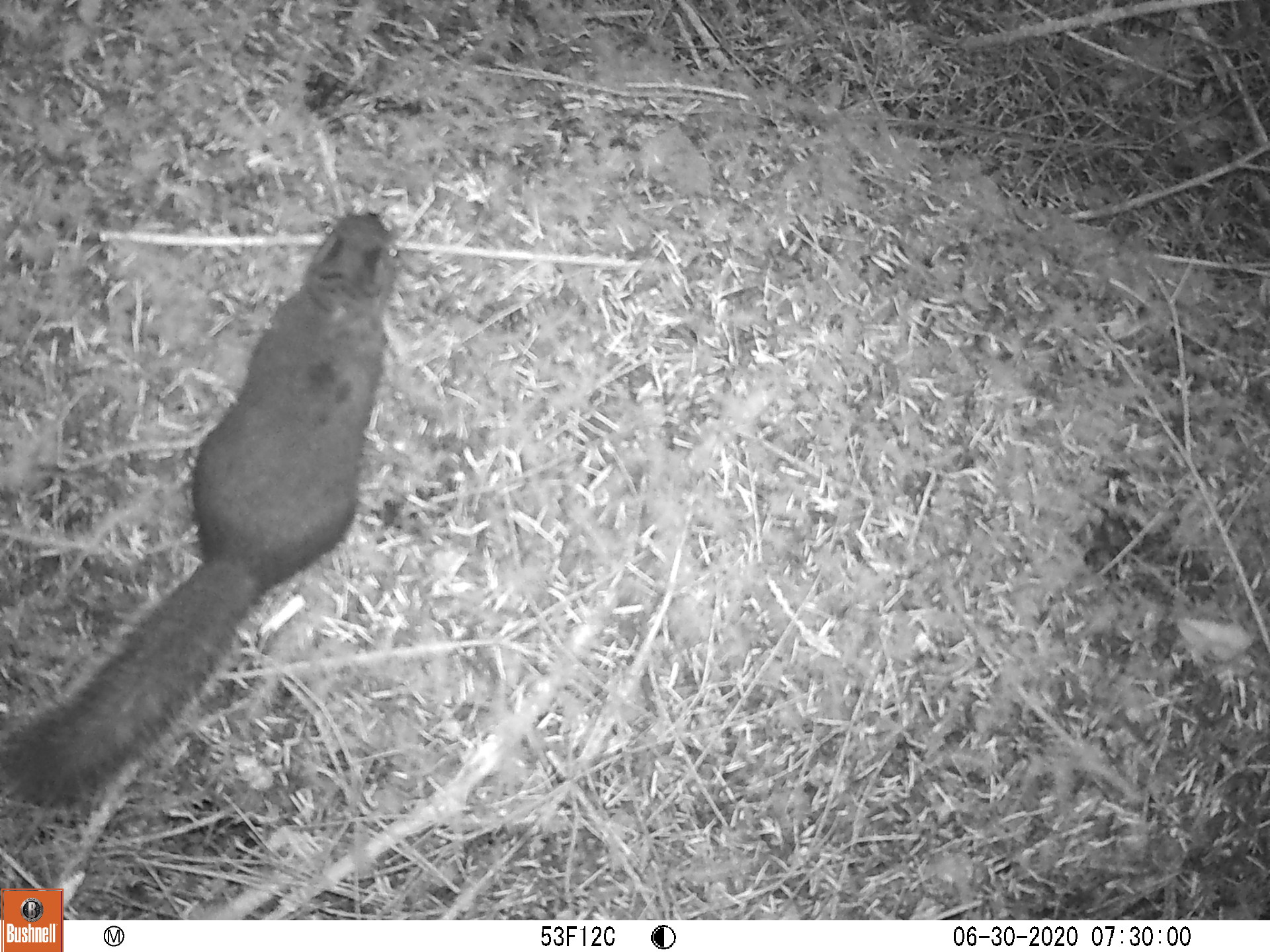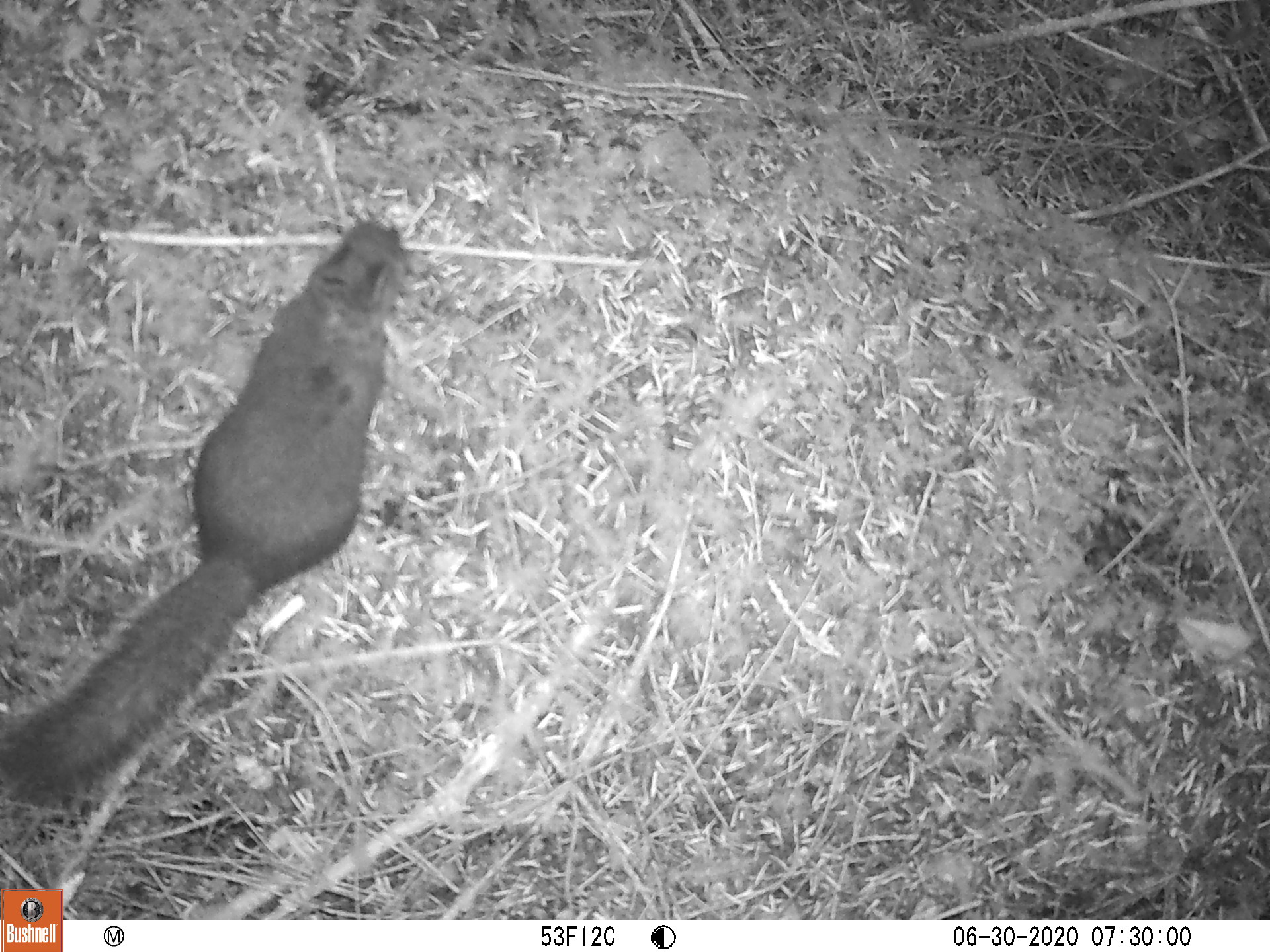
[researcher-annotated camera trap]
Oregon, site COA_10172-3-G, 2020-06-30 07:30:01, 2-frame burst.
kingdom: Animalia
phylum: Chordata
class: Mammalia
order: Rodentia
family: Sciuridae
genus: Tamiasciurus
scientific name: Tamiasciurus douglasii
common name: douglas squirrel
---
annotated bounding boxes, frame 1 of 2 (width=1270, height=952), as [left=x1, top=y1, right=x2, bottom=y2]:
douglas squirrel: [left=0, top=208, right=397, bottom=804]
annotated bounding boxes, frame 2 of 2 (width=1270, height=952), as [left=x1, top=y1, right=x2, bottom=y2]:
douglas squirrel: [left=2, top=222, right=412, bottom=807]